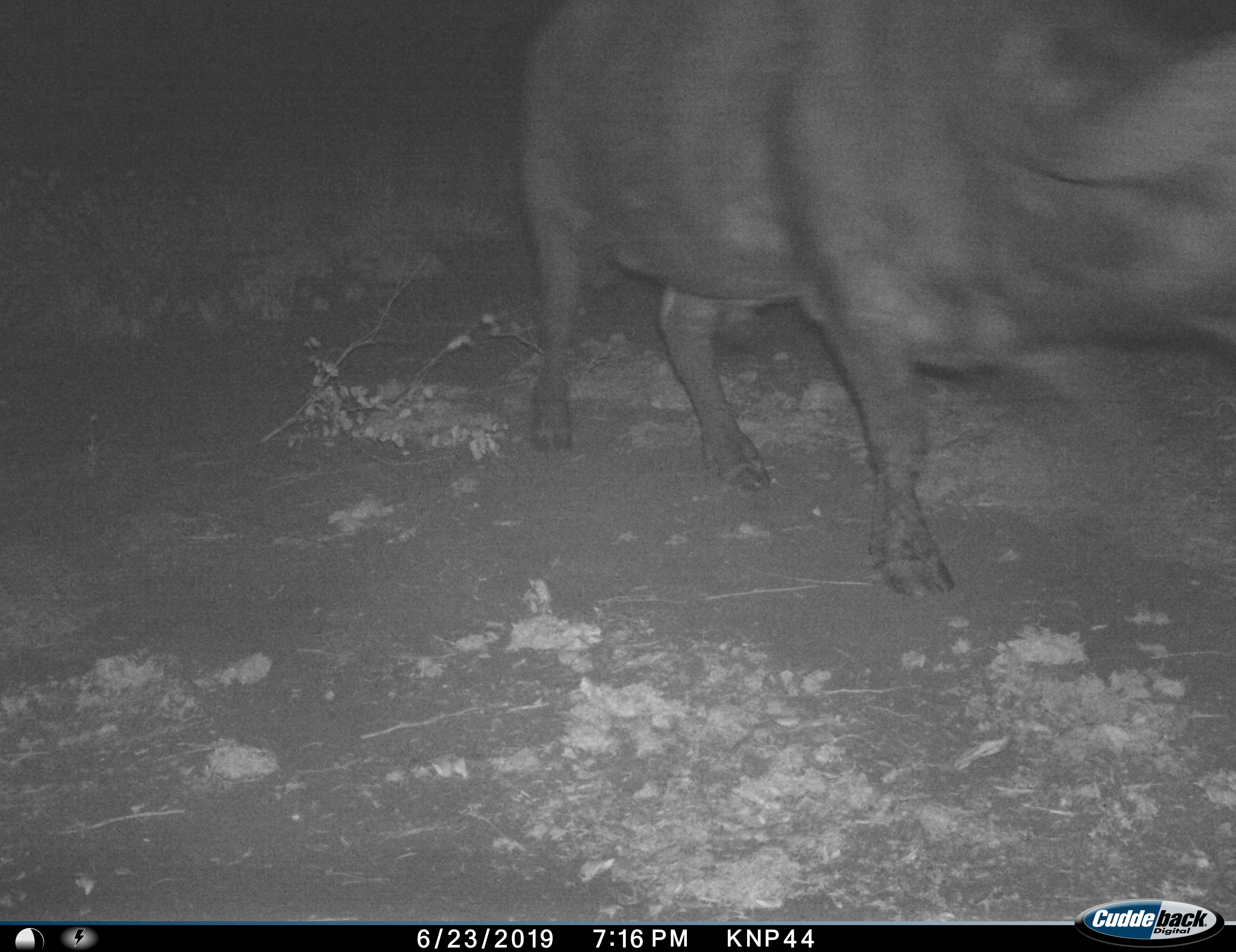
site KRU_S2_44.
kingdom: Animalia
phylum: Chordata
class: Mammalia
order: Artiodactyla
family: Bovidae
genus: Syncerus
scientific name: Syncerus caffer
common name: african buffalo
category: buffalo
Buffalo (african buffalo) (Syncerus caffer), count 1. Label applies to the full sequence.